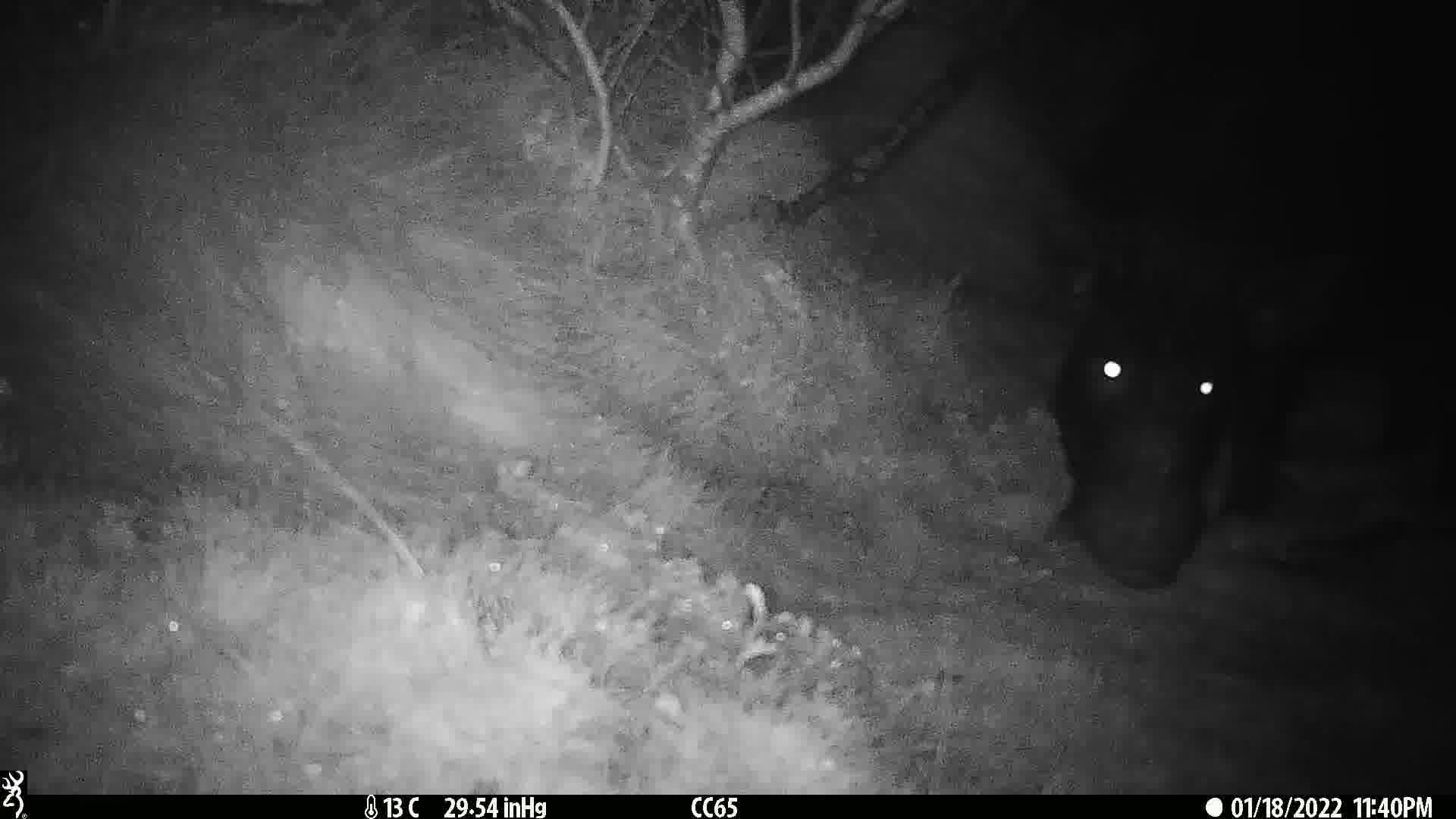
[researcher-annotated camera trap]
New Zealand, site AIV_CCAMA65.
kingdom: Animalia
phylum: Chordata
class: Mammalia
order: Artiodactyla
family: Suidae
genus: Sus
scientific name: Sus scrofa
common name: pig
Pig (Sus scrofa).